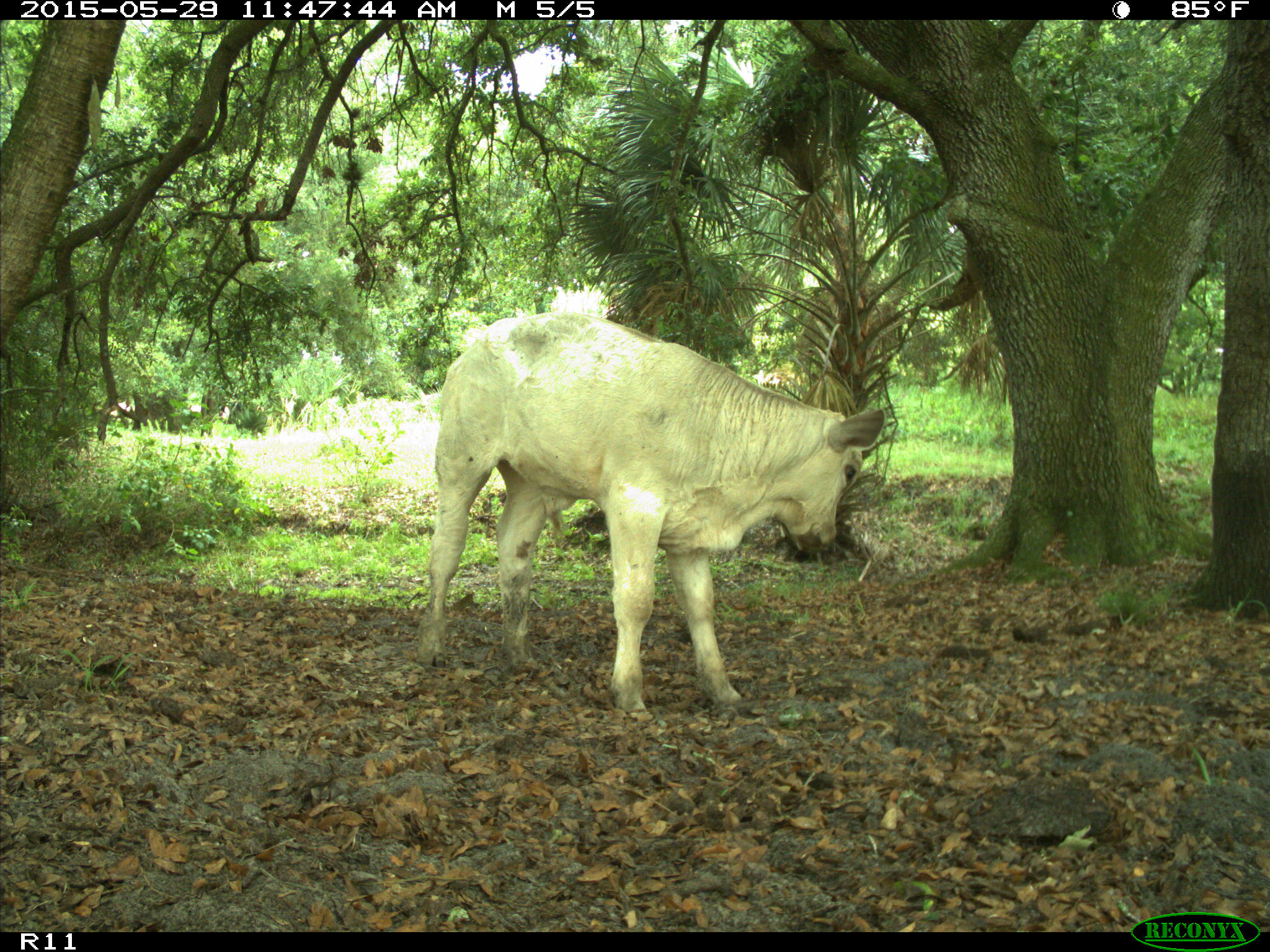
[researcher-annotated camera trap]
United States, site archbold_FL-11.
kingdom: Animalia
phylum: Chordata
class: Mammalia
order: Artiodactyla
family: Bovidae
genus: Bos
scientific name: Bos taurus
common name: domestic cow